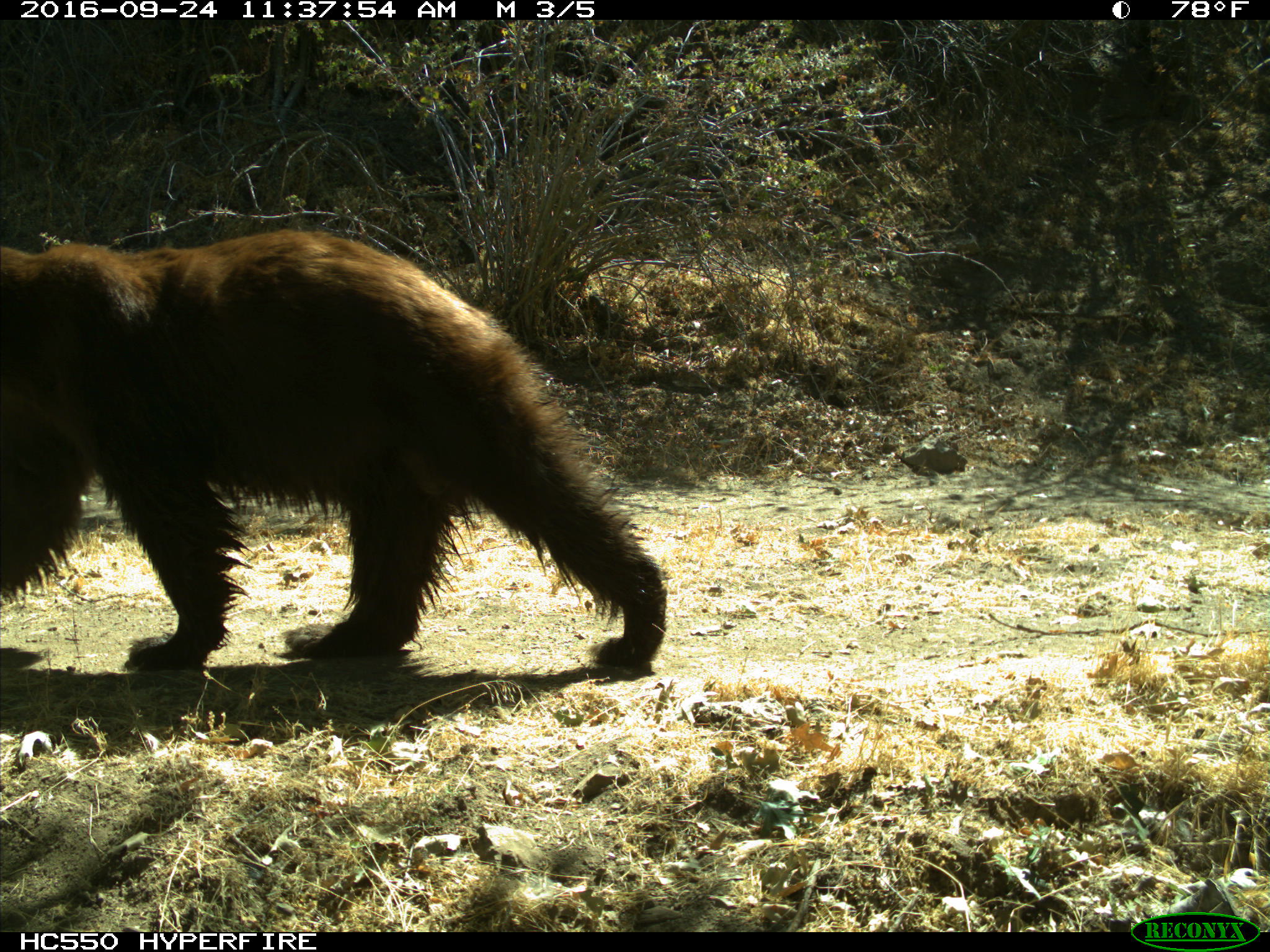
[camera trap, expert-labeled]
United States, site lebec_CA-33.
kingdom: Animalia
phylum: Chordata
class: Mammalia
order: Carnivora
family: Ursidae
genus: Ursus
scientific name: Ursus americanus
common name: american black bear